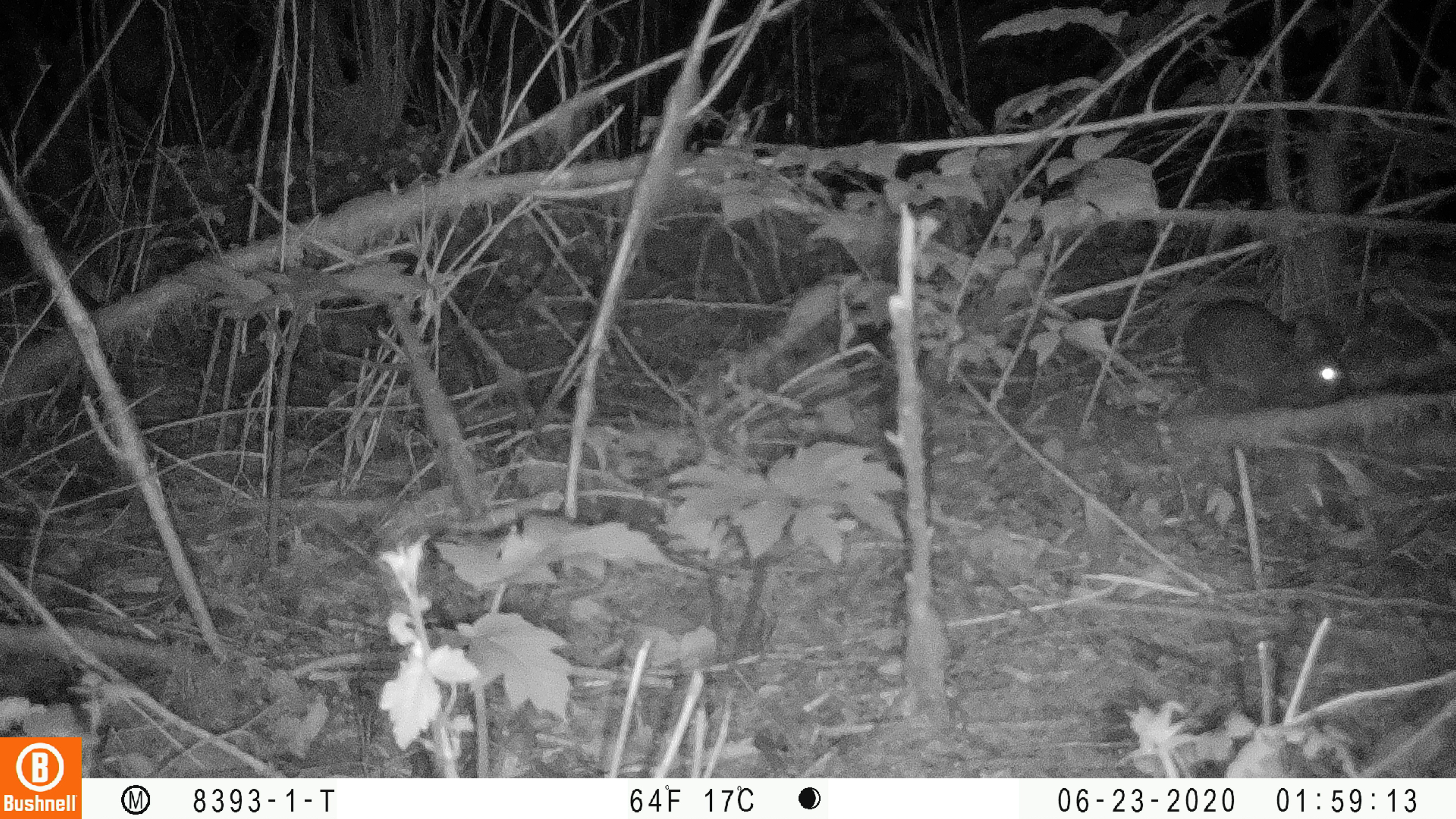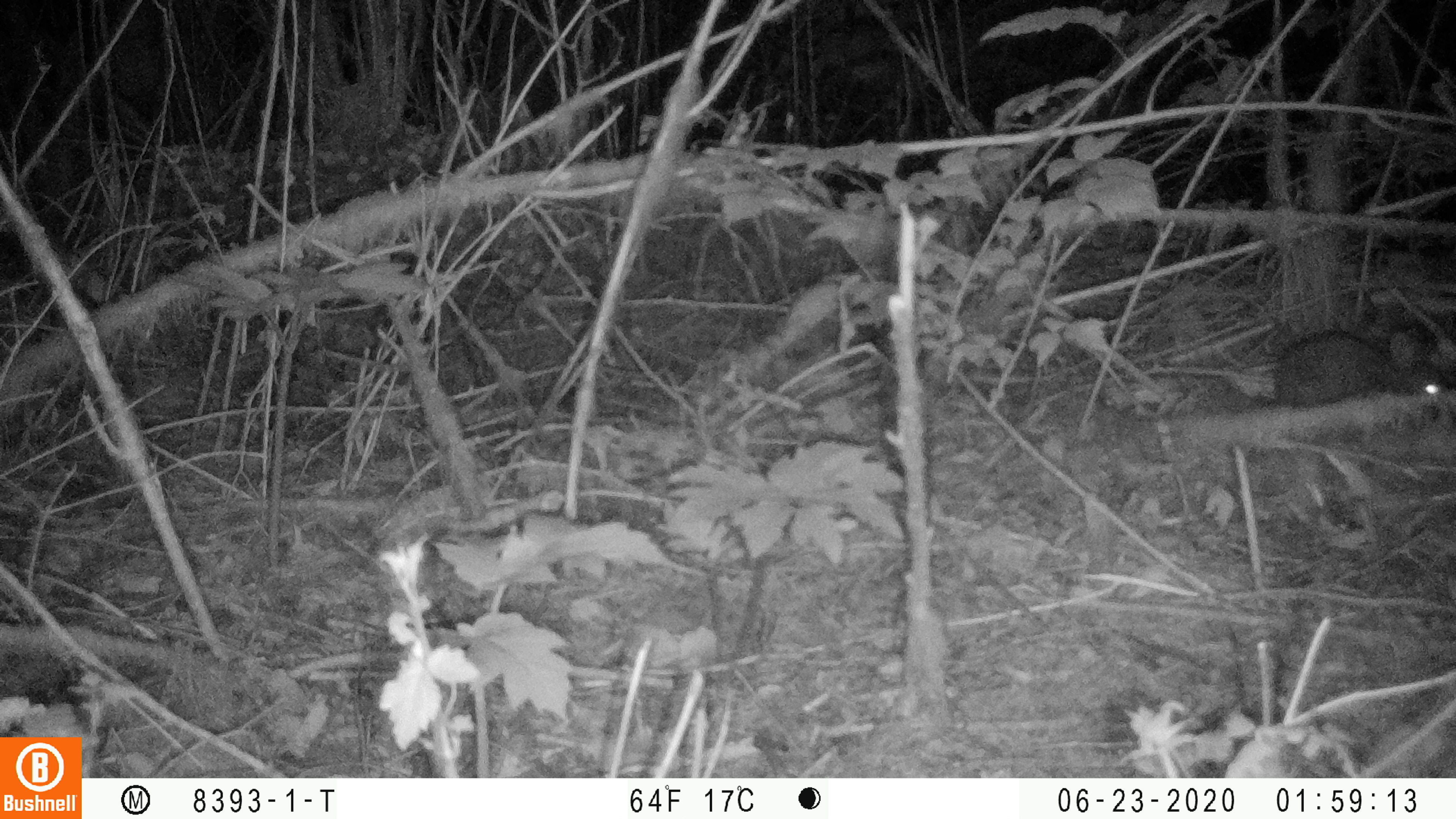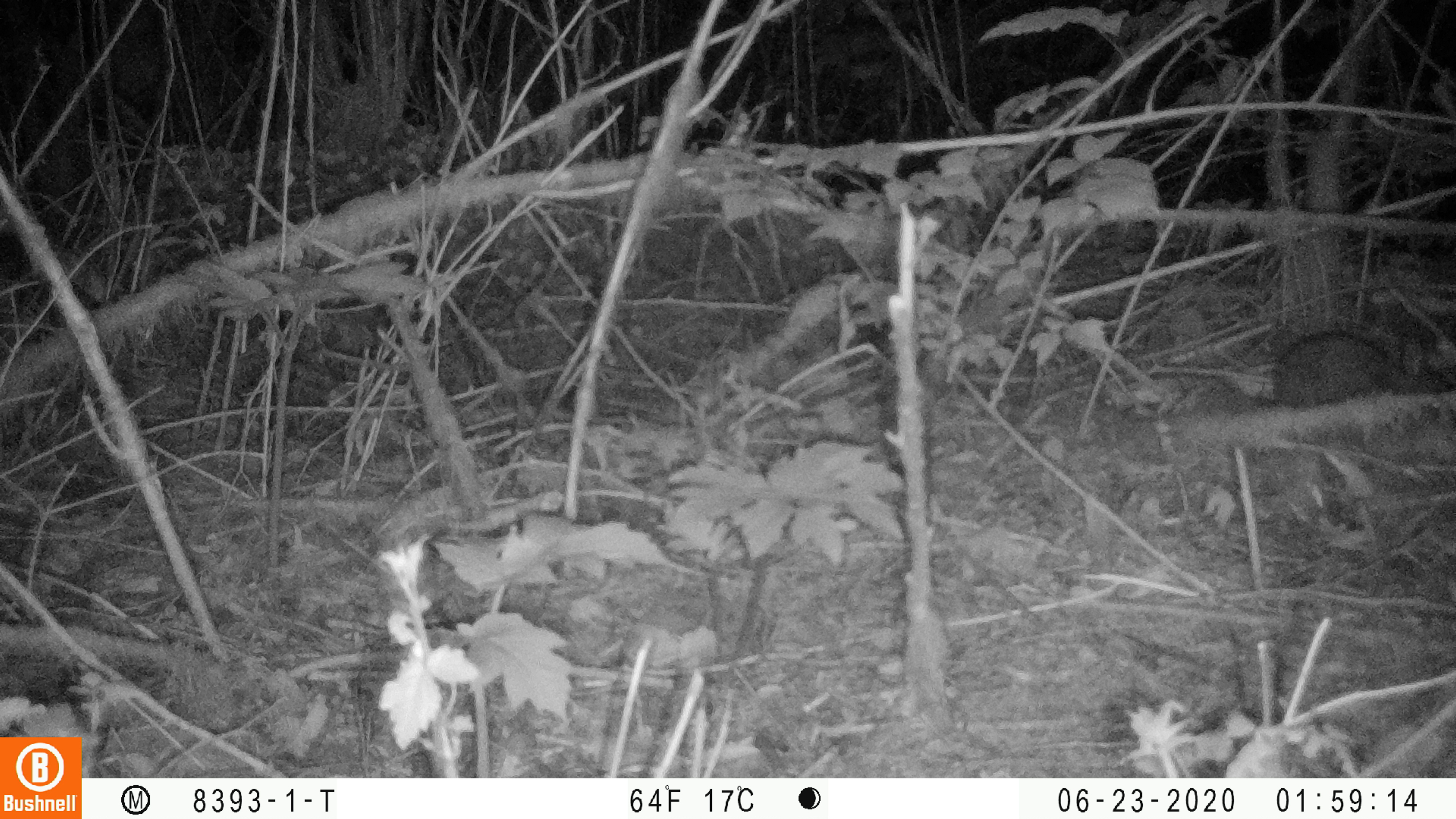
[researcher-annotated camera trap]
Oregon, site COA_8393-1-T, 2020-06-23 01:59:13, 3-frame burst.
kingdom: Animalia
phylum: Chordata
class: Mammalia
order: Lagomorpha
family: Leporidae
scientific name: Leporidae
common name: hares and rabbits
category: leporidae family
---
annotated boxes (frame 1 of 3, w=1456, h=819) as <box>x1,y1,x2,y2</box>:
leporidae family: <box>1180,293,1357,409</box>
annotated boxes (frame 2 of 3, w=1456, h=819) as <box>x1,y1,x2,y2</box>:
leporidae family: <box>1272,327,1449,425</box>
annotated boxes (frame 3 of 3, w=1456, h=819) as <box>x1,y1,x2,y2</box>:
leporidae family: <box>1261,324,1447,421</box>